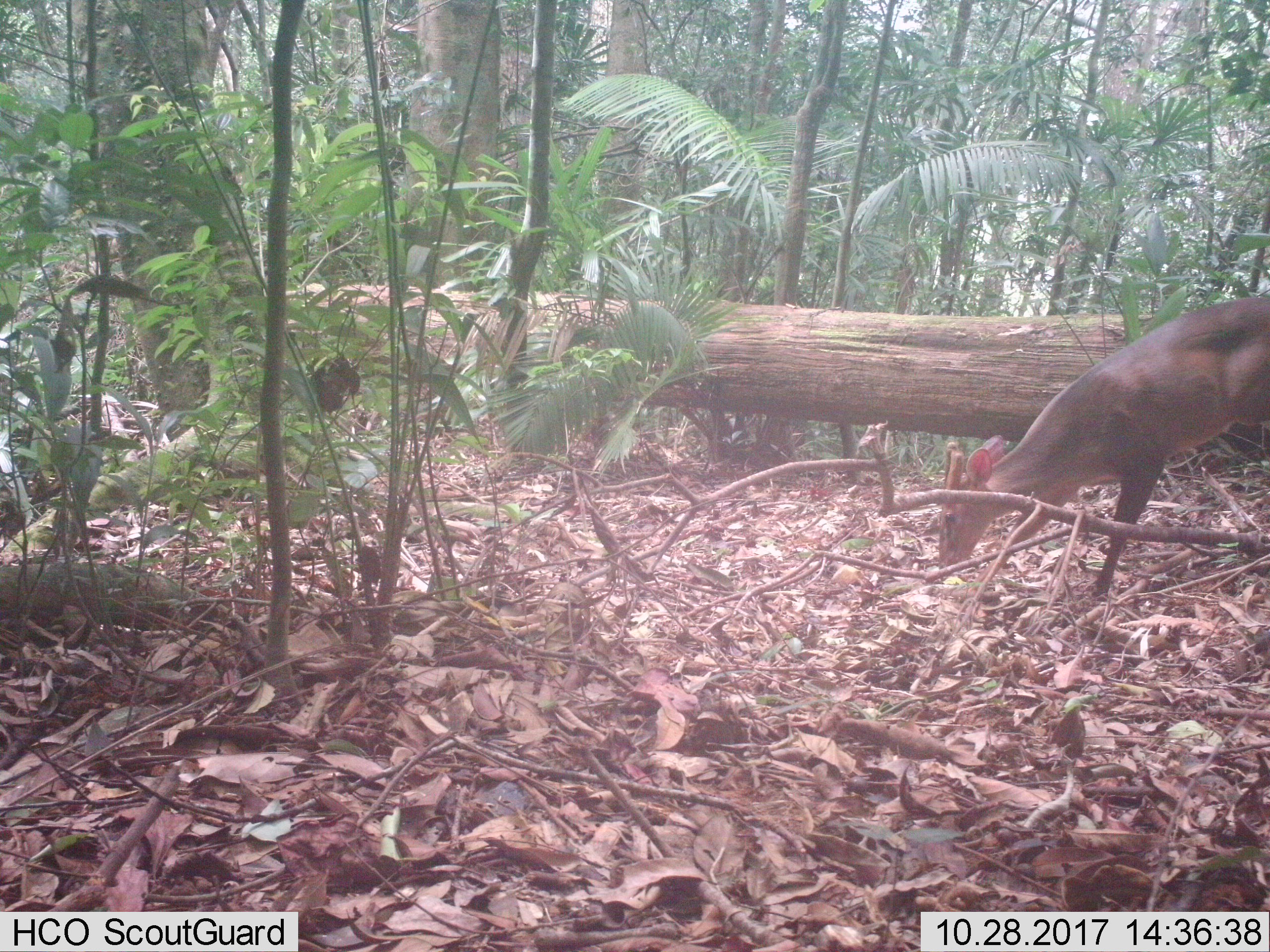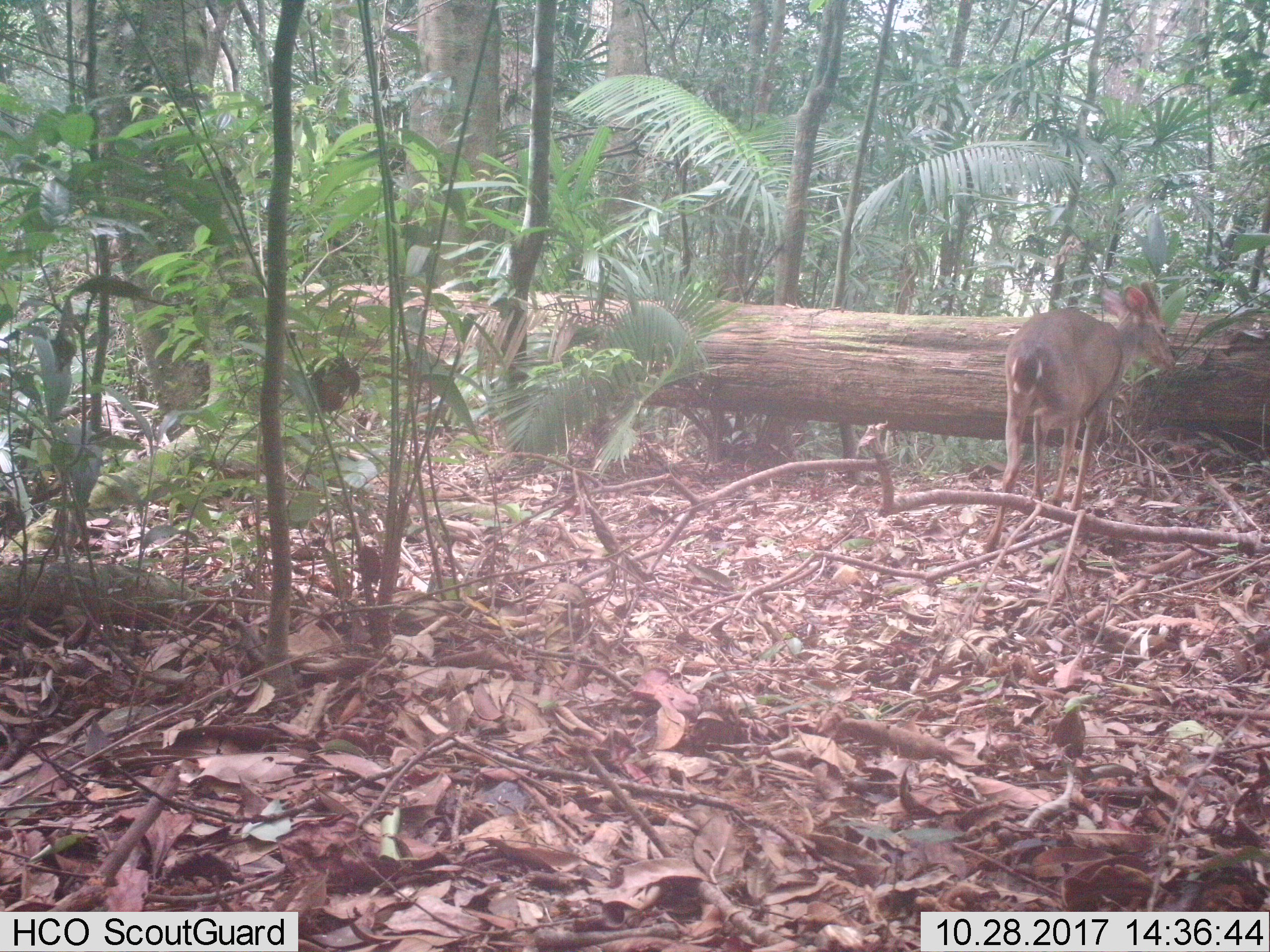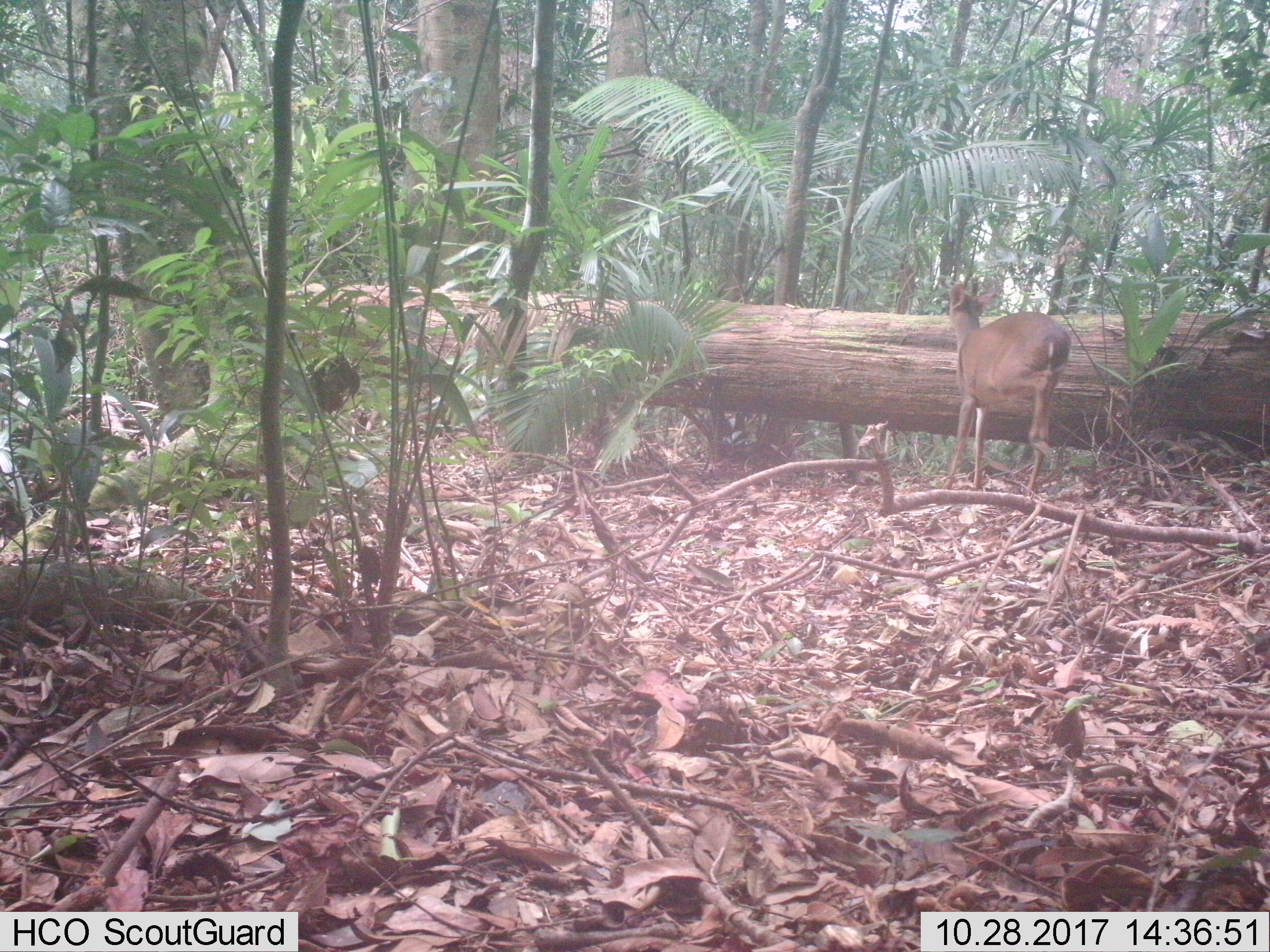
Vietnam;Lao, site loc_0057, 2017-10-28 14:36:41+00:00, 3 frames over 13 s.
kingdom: Animalia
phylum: Chordata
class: Mammalia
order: Artiodactyla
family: Cervidae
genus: Muntiacus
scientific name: Muntiacus vuquangensis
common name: large-antlered muntjac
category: large antlered muntjac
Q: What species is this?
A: Large antlered muntjac (large-antlered muntjac) (Muntiacus vuquangensis).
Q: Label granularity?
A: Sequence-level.